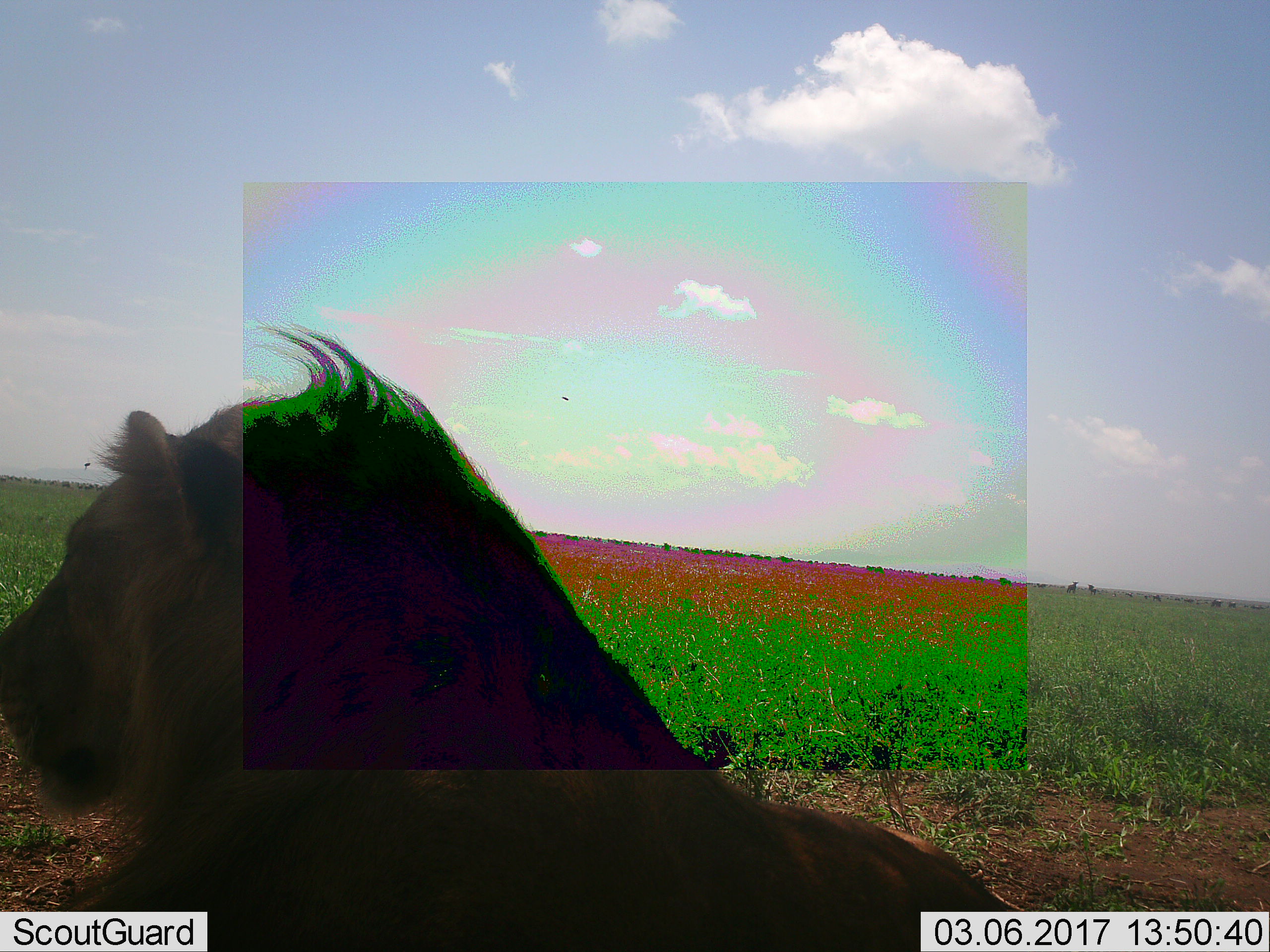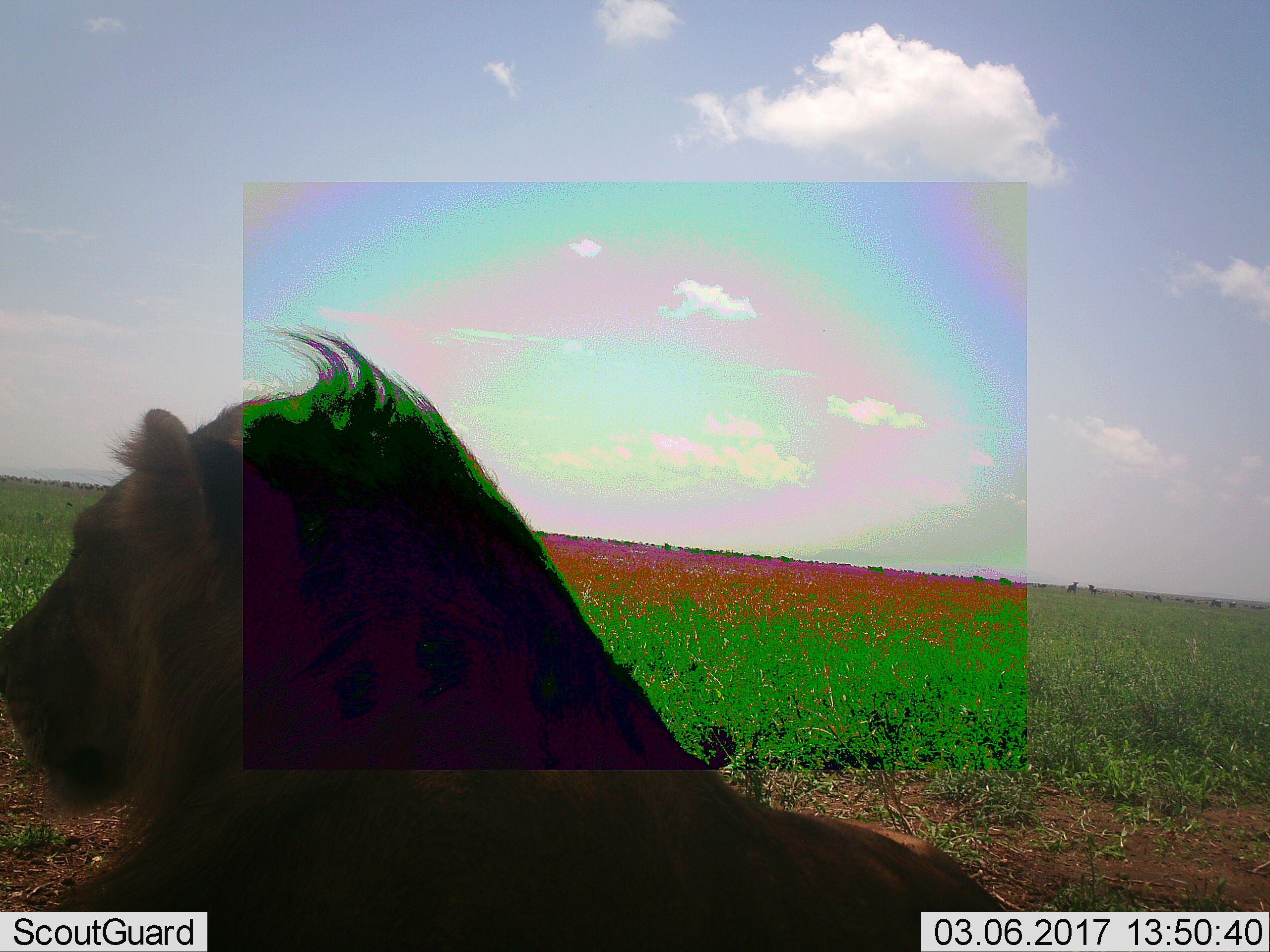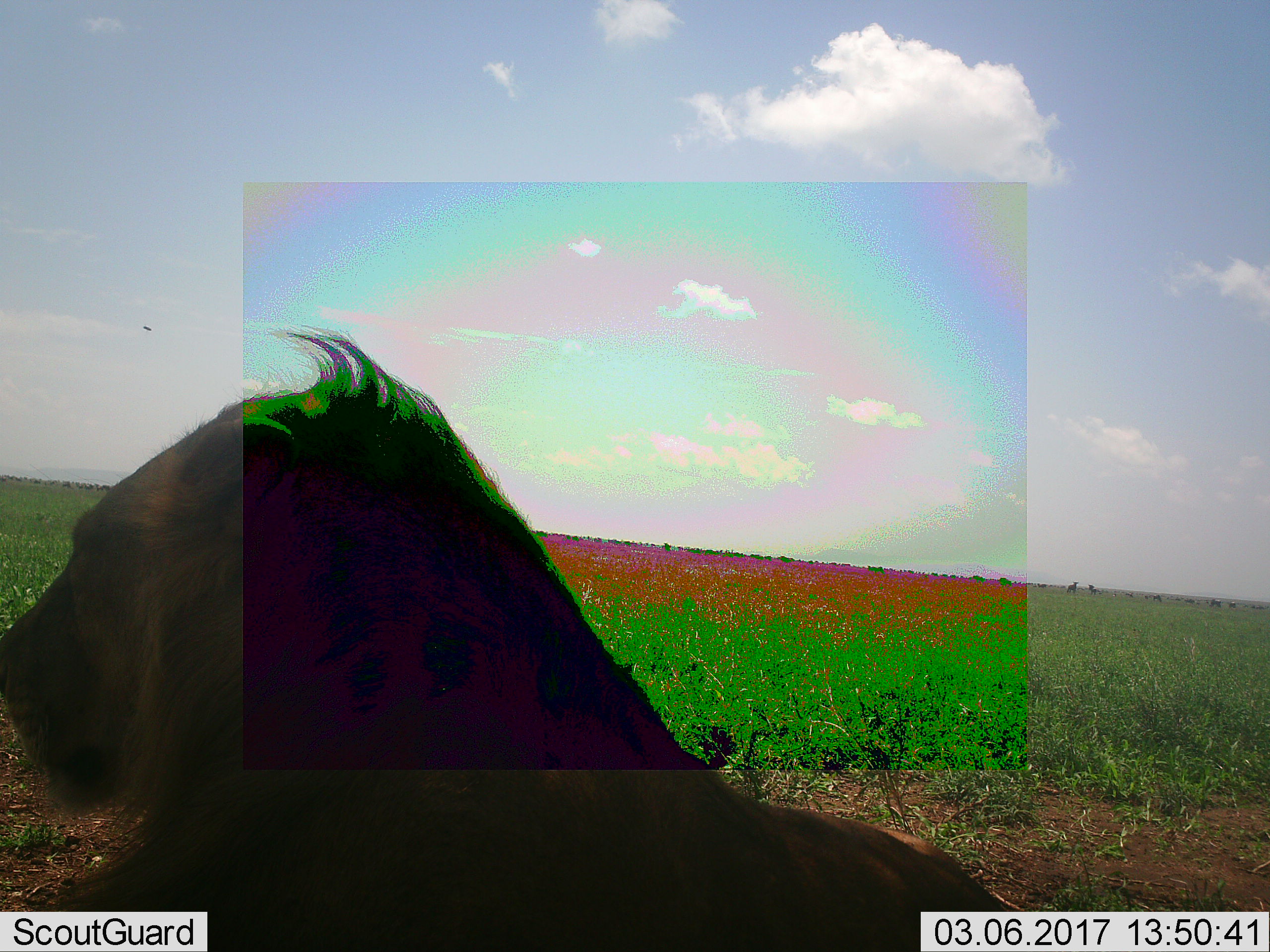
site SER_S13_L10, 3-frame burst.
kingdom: Animalia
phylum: Chordata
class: Mammalia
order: Carnivora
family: Felidae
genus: Panthera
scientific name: Panthera leo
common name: lion male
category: lionmale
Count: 1.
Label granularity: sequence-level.